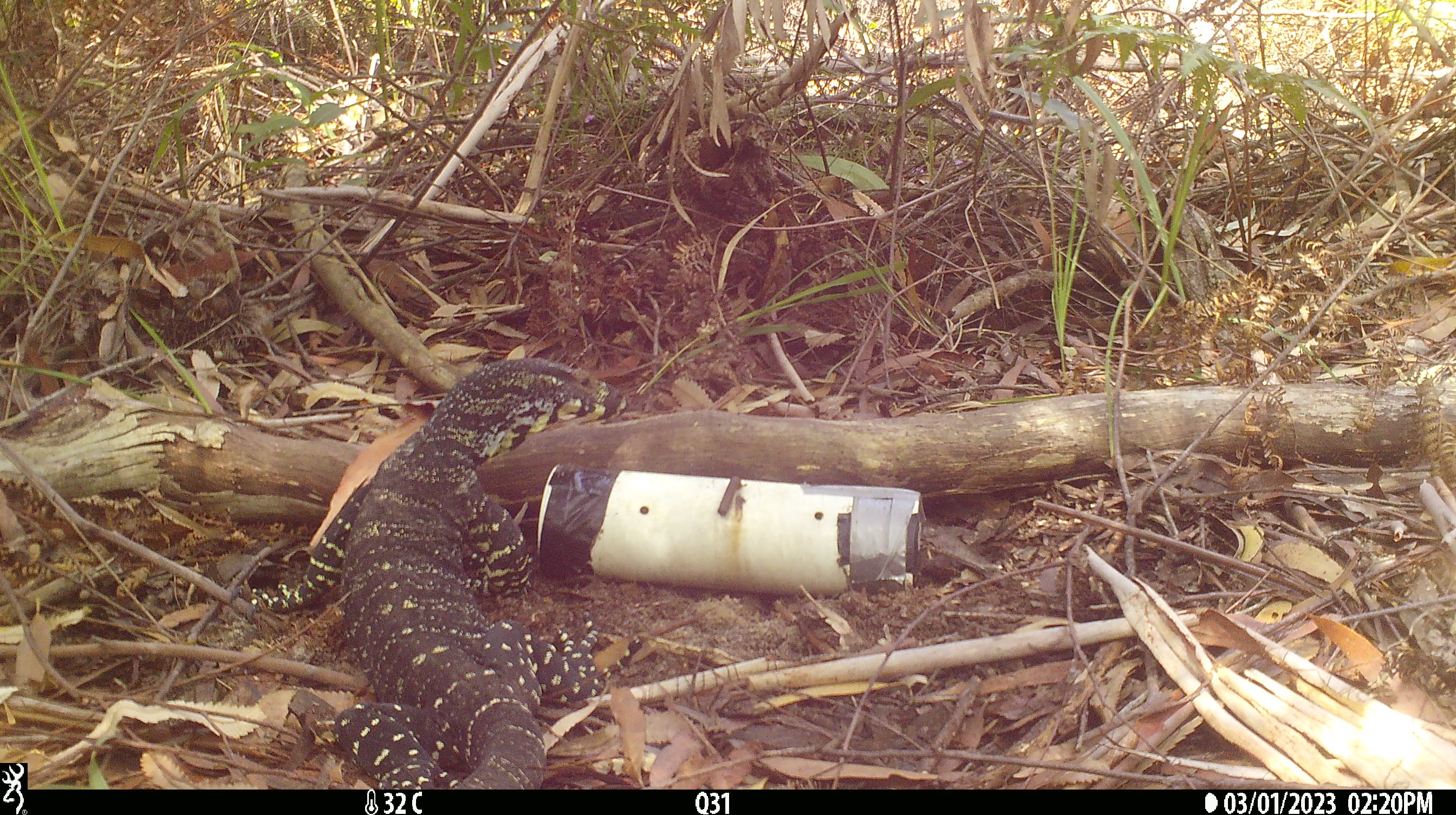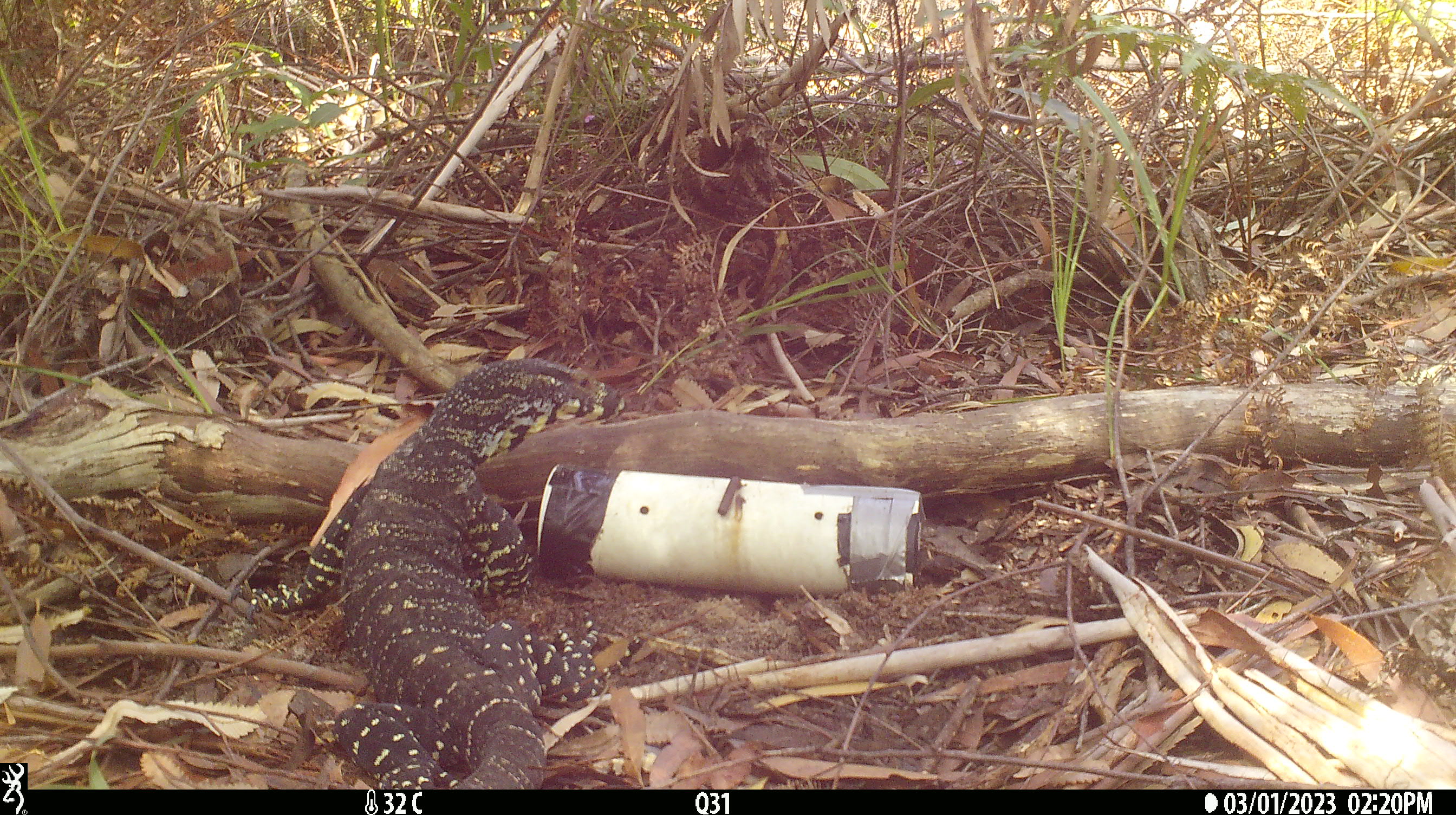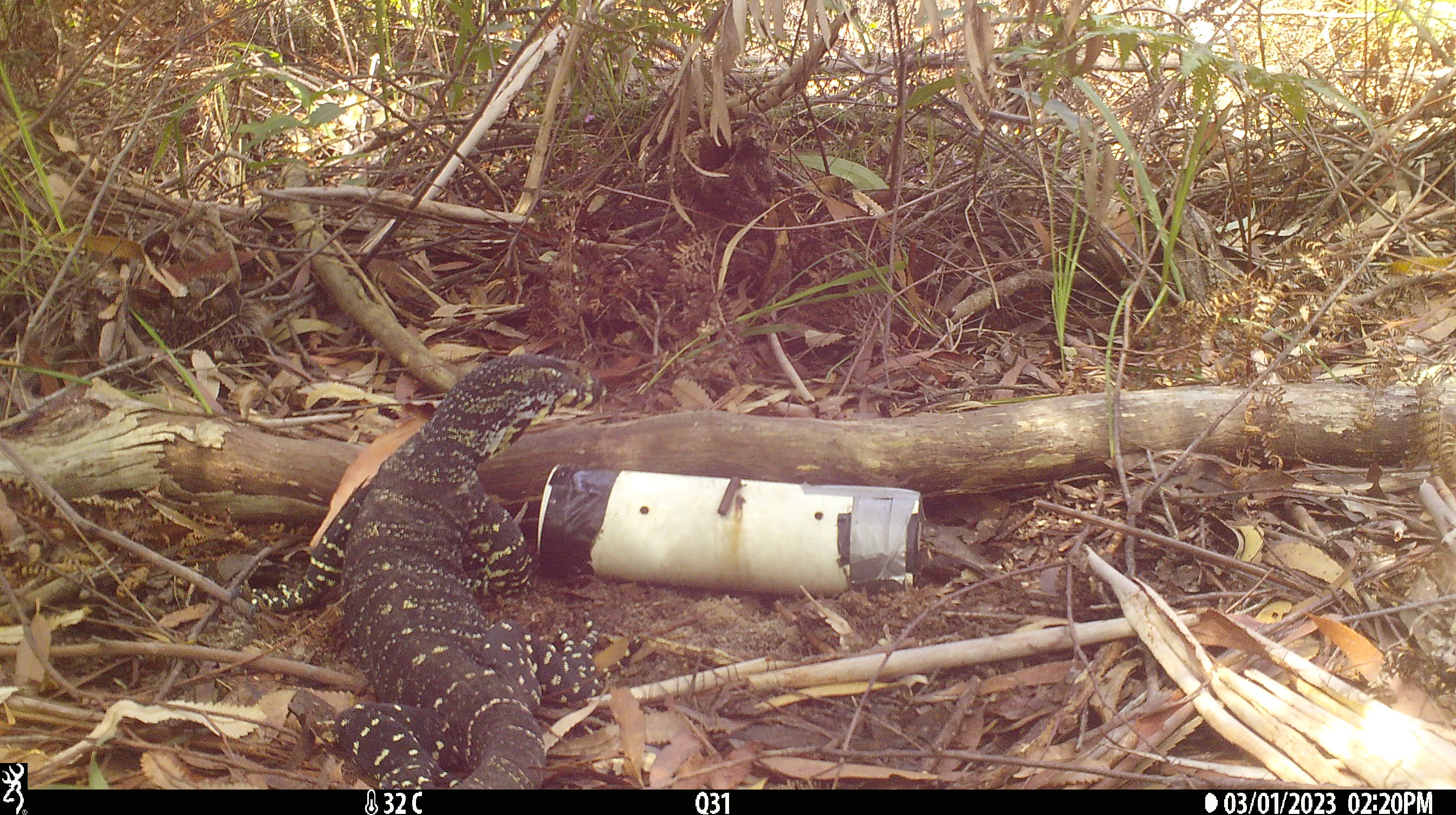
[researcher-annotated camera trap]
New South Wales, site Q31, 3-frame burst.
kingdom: Animalia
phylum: Chordata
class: Reptilia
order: Squamata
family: Varanidae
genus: Varanus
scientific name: Varanus varius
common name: lace monitor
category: goanna